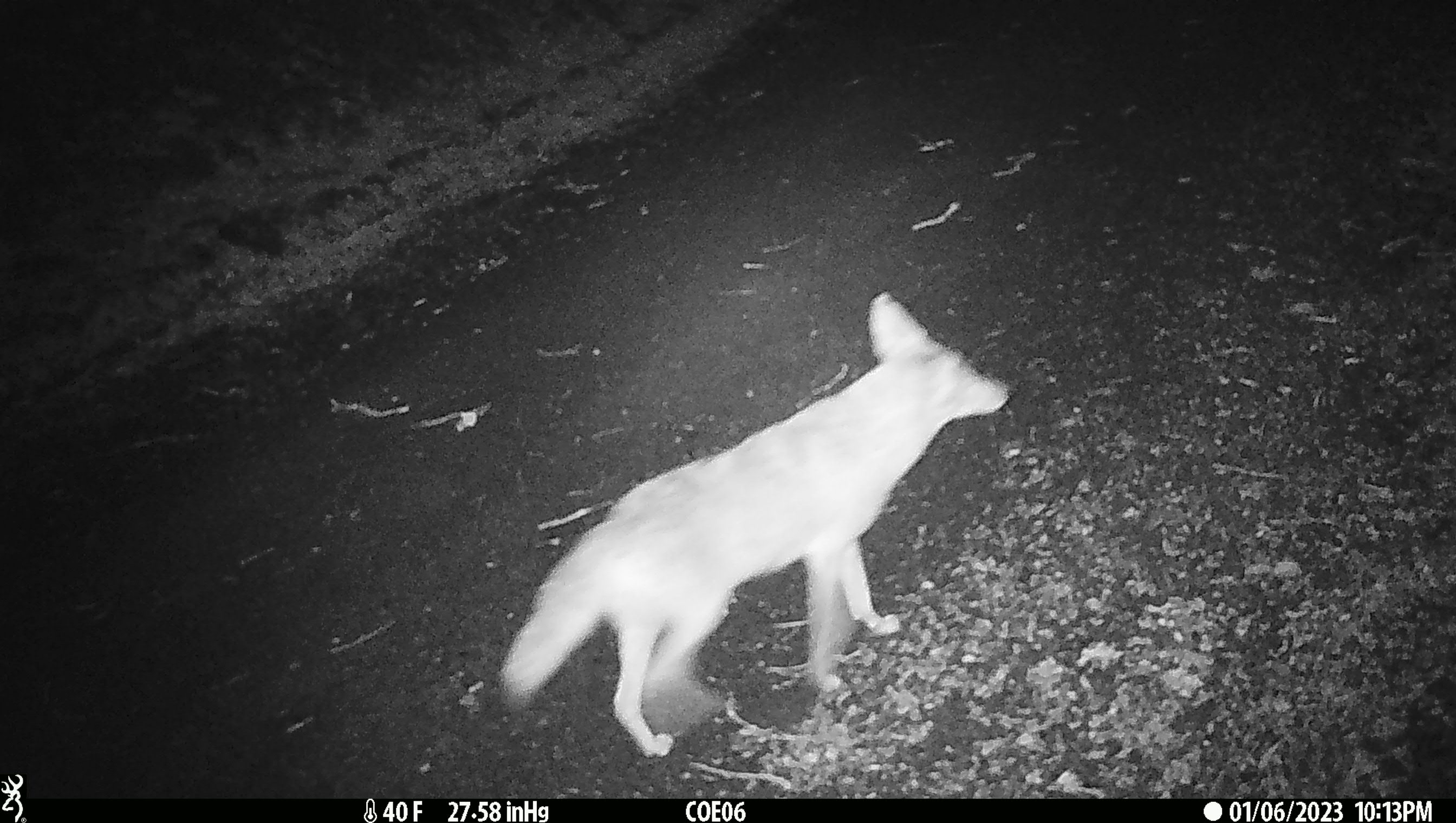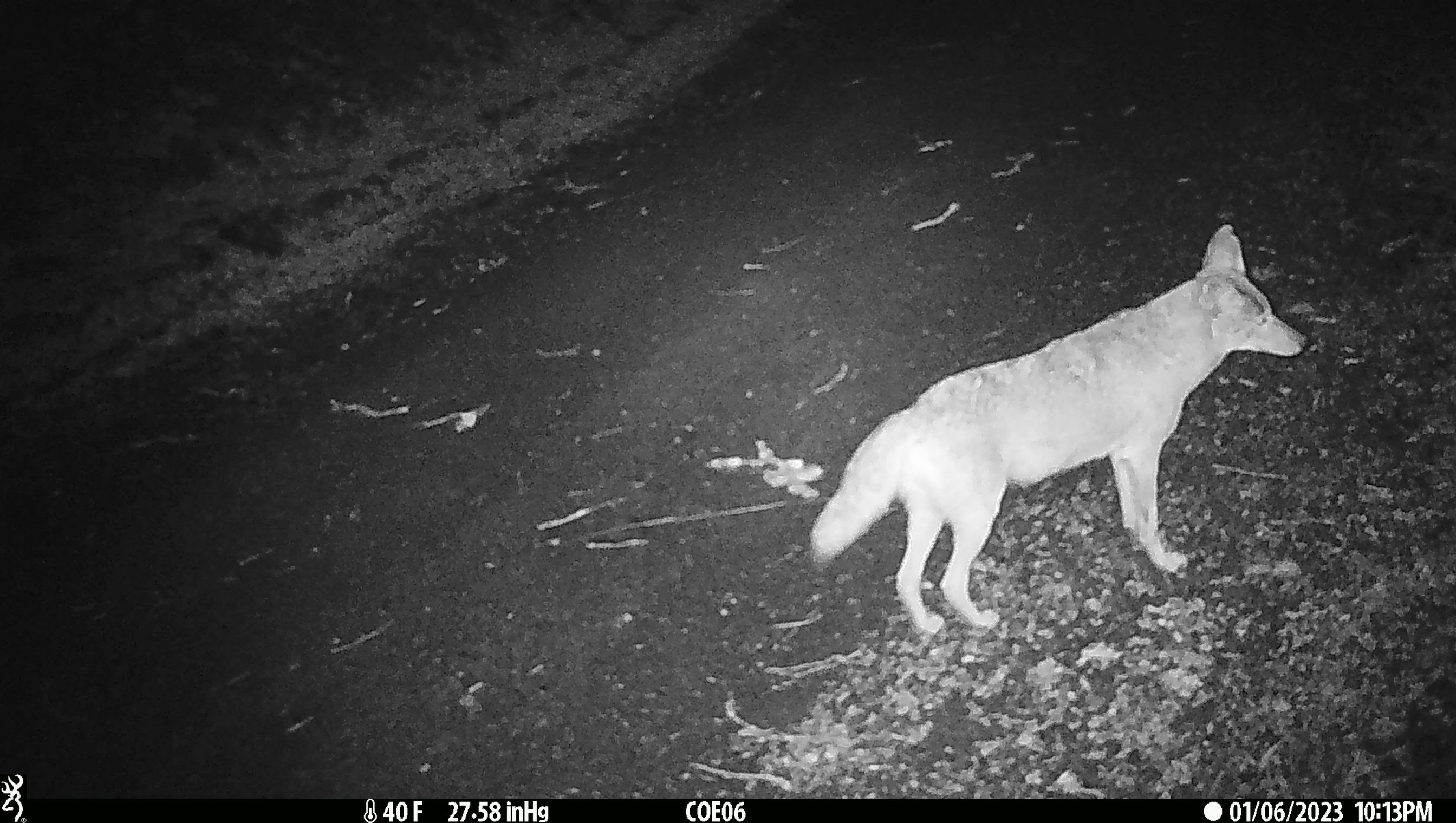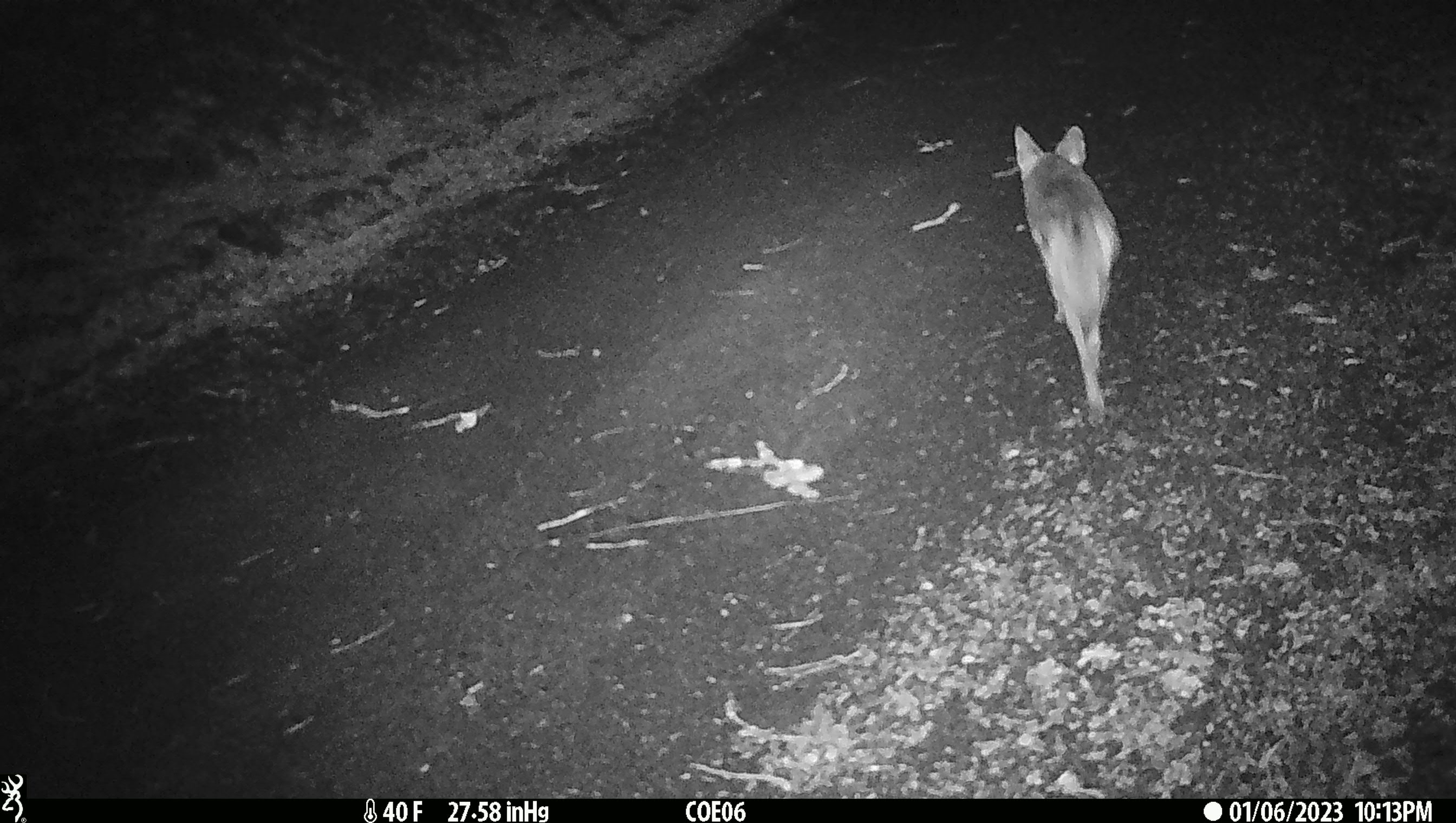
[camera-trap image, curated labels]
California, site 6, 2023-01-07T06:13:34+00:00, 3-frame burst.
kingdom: Animalia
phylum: Chordata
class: Mammalia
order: Carnivora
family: Canidae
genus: Canis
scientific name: Canis latrans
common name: coyote